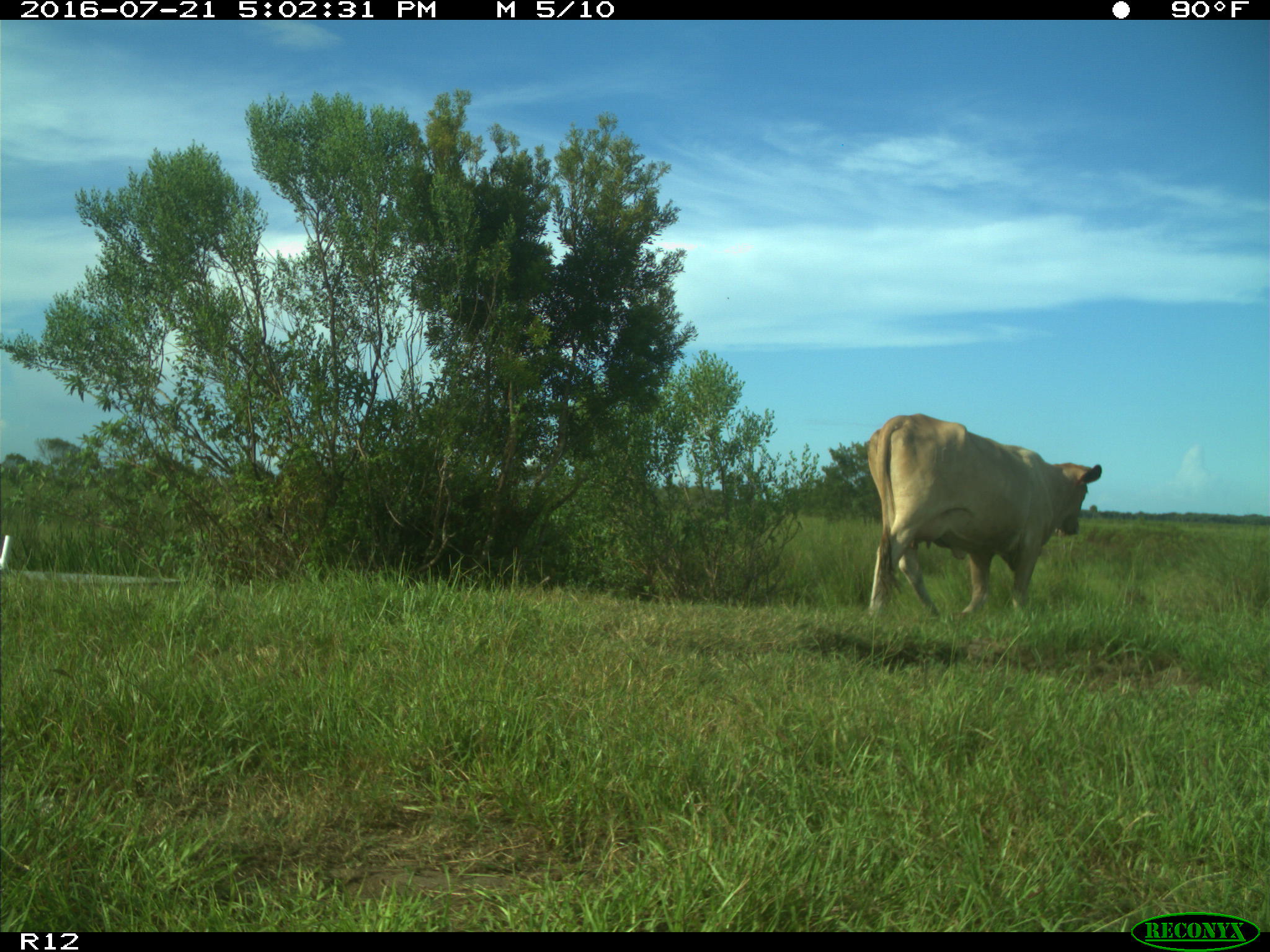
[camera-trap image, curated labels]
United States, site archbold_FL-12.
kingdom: Animalia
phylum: Chordata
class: Mammalia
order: Artiodactyla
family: Bovidae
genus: Bos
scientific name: Bos taurus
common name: domestic cow